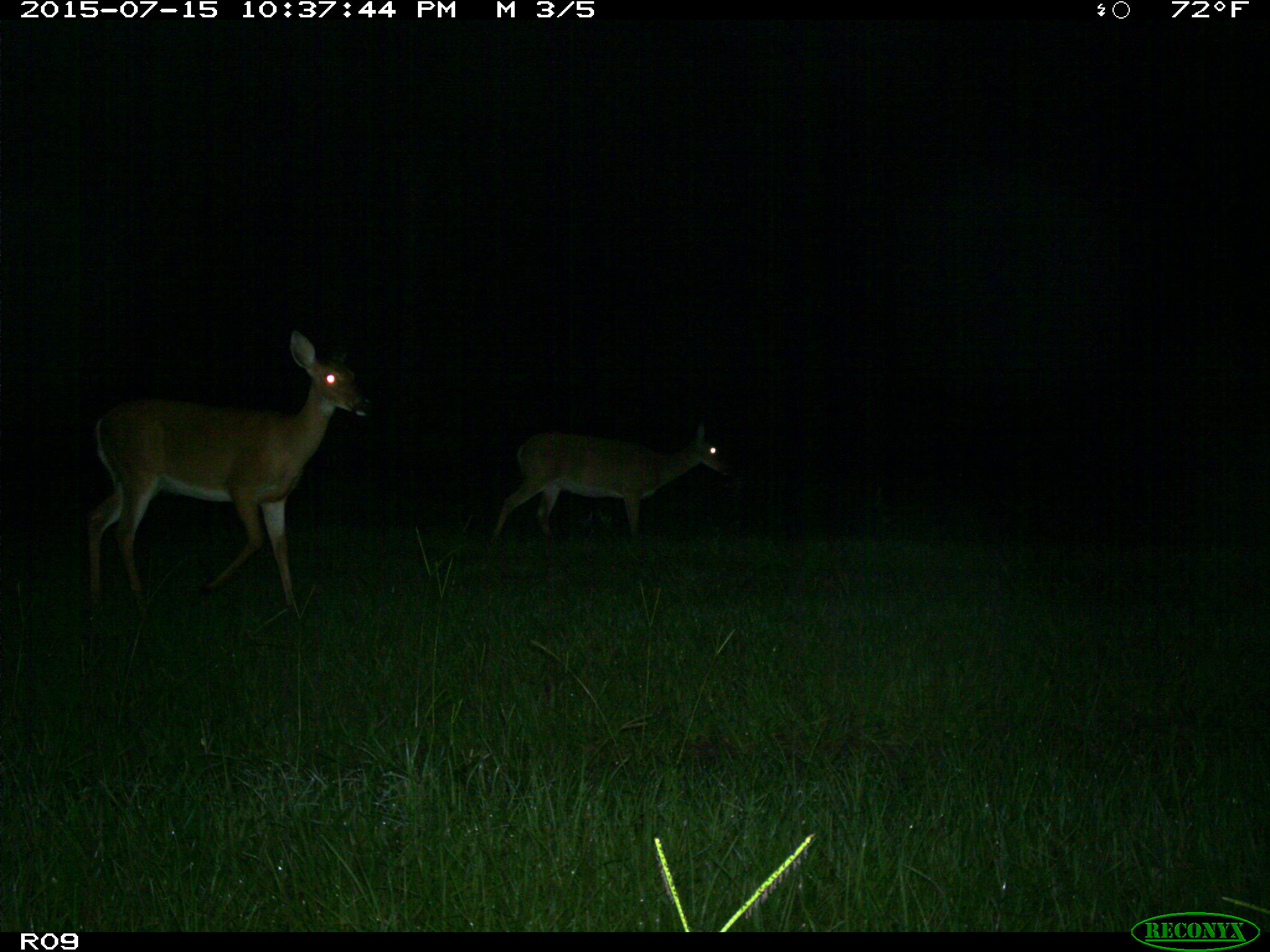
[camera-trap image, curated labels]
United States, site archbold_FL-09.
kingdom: Animalia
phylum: Chordata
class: Mammalia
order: Artiodactyla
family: Cervidae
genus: Odocoileus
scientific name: Odocoileus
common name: deer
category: unidentified deer